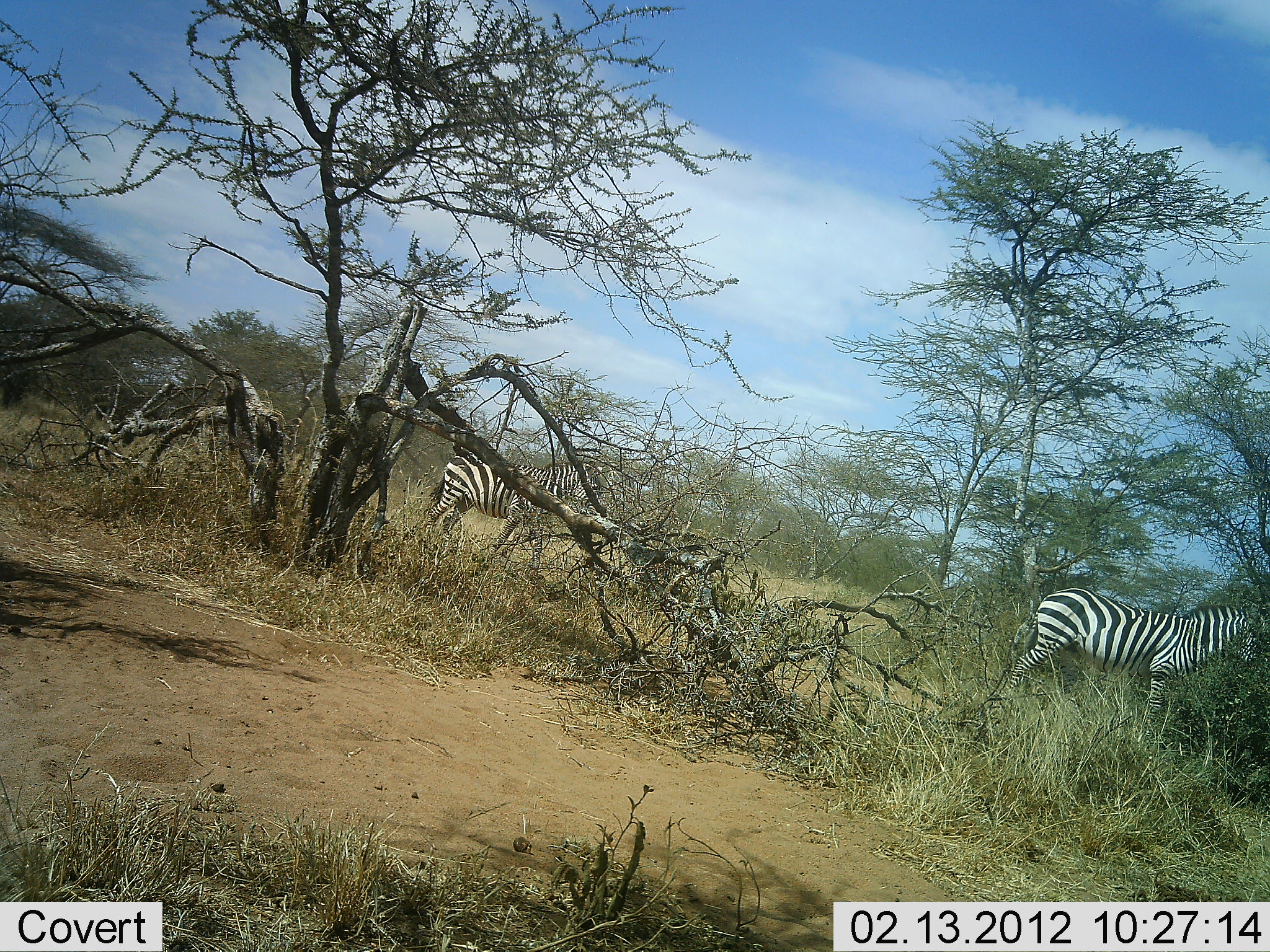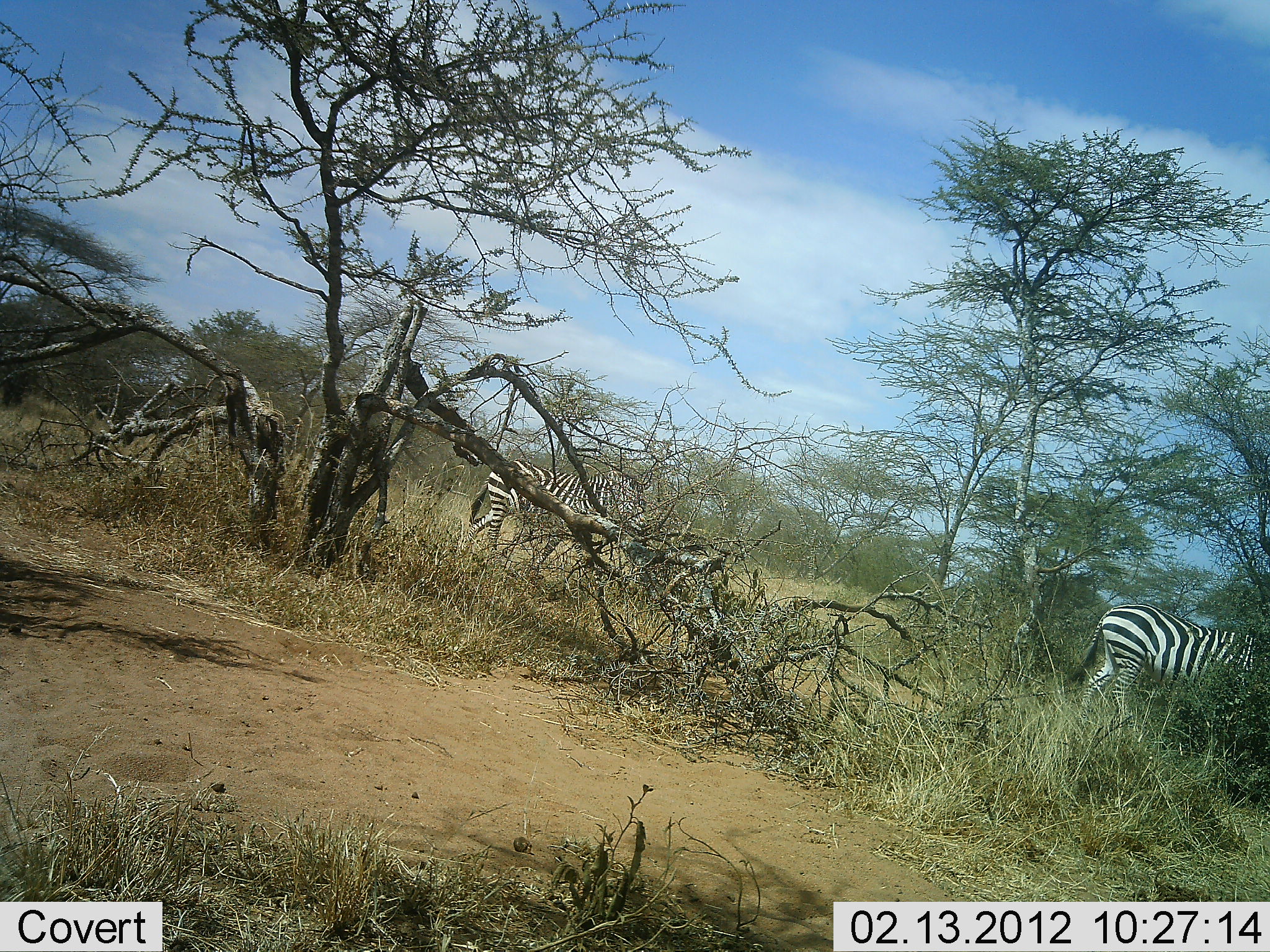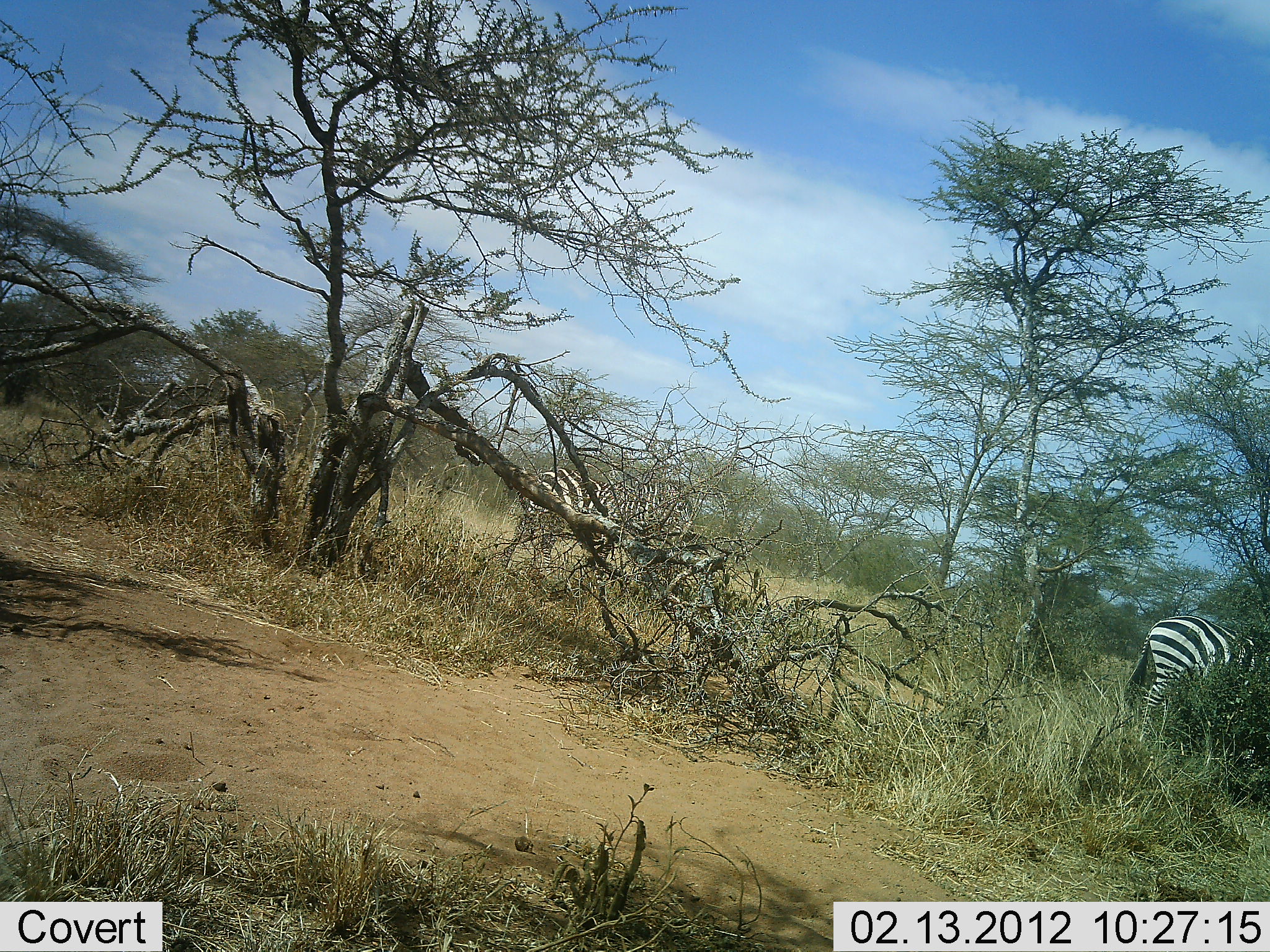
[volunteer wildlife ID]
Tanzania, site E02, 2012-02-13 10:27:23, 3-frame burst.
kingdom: Animalia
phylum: Chordata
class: Mammalia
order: Perissodactyla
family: Equidae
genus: Equus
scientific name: Equus quagga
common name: plains zebra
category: zebra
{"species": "zebra (plains zebra) (Equus quagga)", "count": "2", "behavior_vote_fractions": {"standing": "6%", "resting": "0%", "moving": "100%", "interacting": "0%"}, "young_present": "0%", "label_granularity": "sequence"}